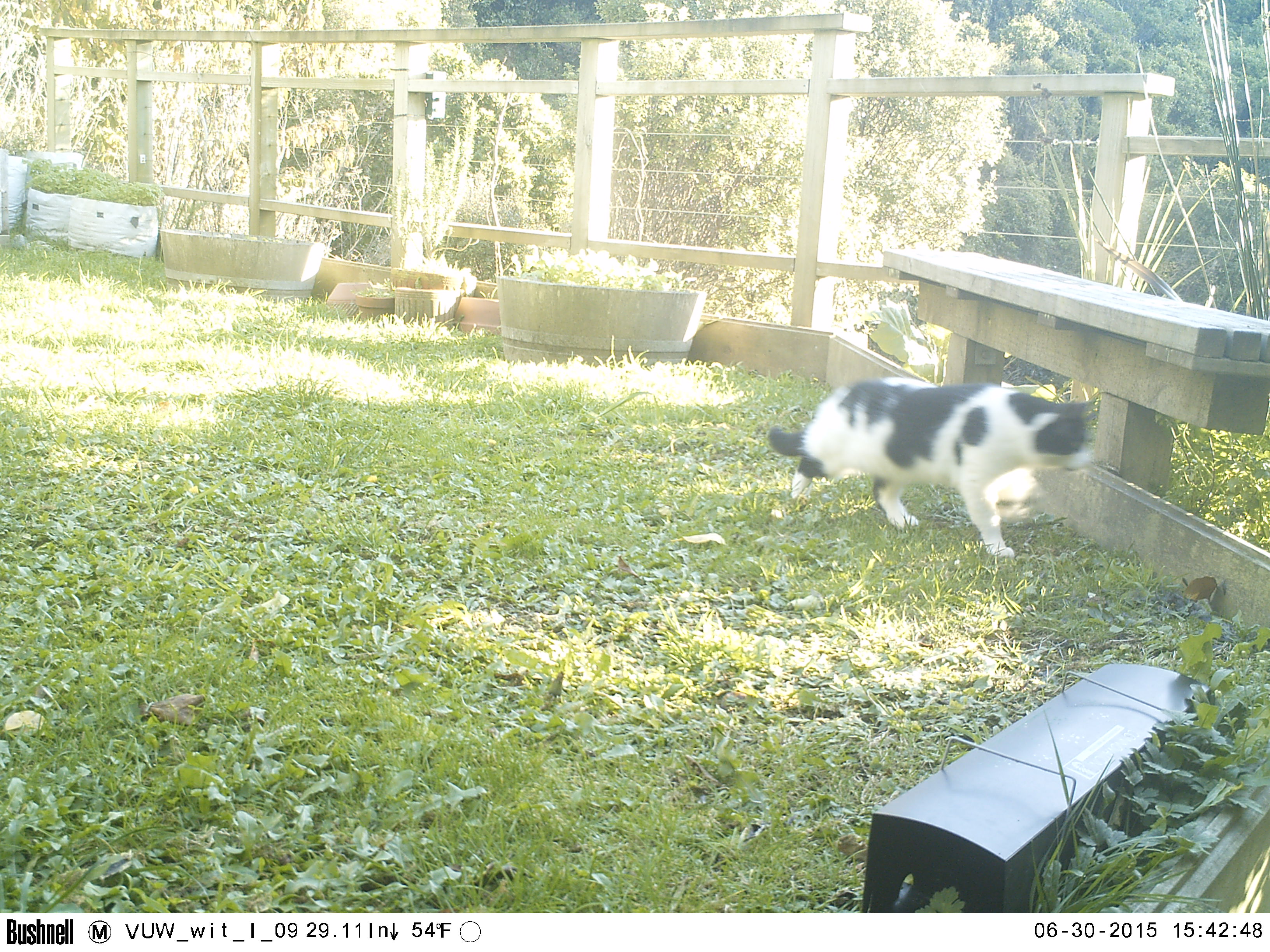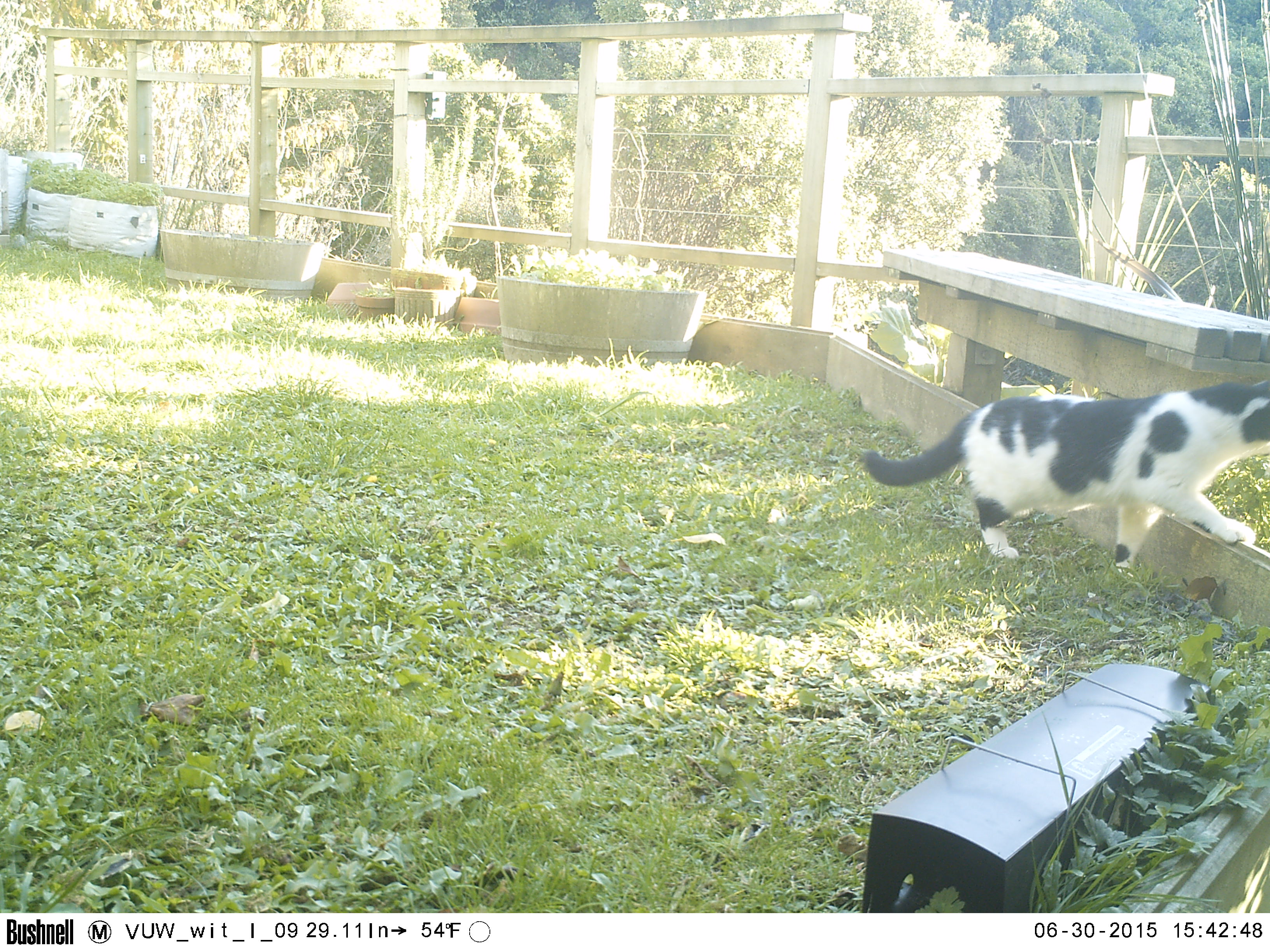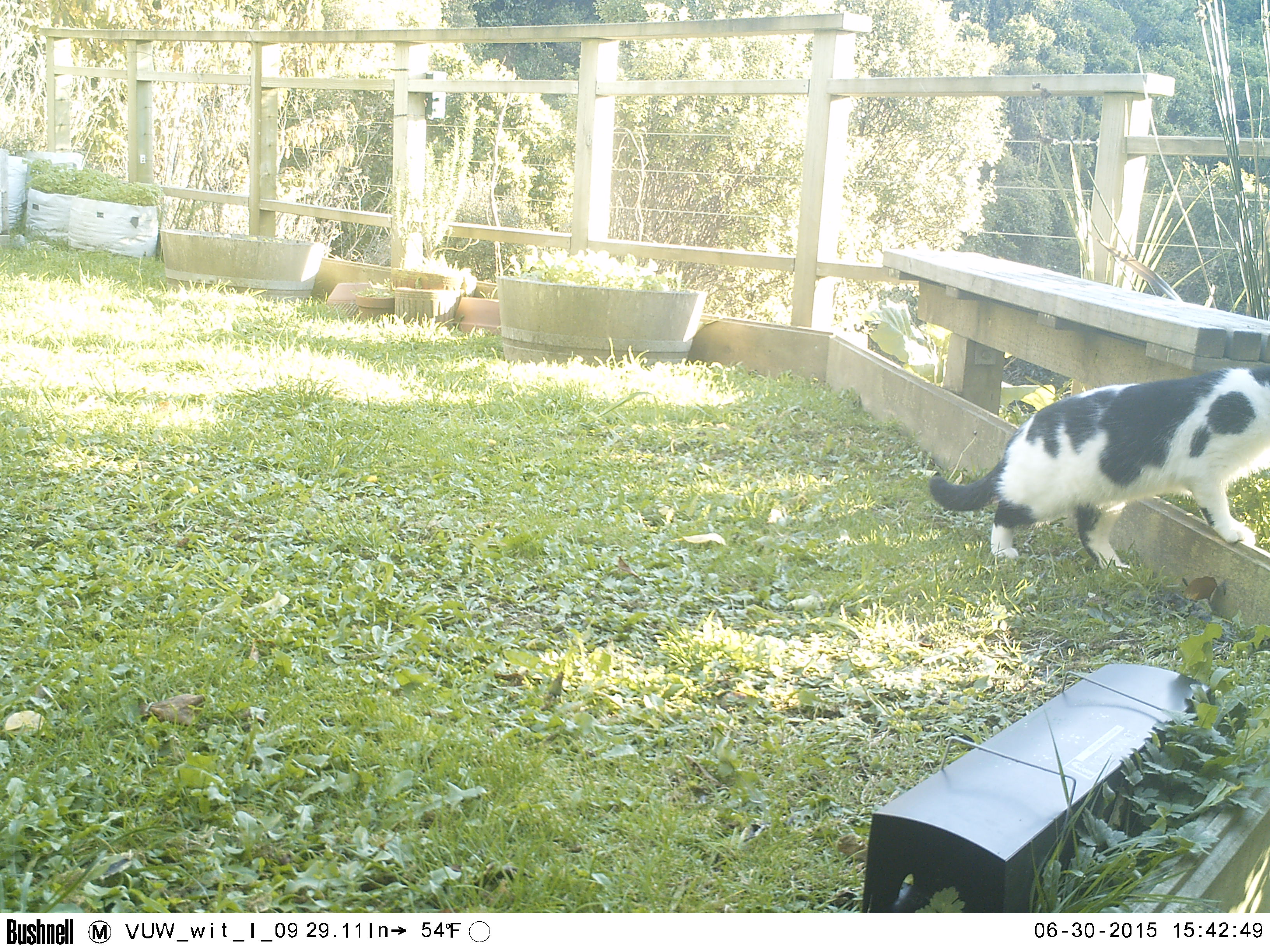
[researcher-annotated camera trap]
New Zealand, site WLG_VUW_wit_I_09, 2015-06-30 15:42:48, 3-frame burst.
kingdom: Animalia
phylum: Chordata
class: Mammalia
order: Carnivora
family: Felidae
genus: Felis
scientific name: Felis catus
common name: domestic cat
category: cat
Cat (domestic cat) (Felis catus).